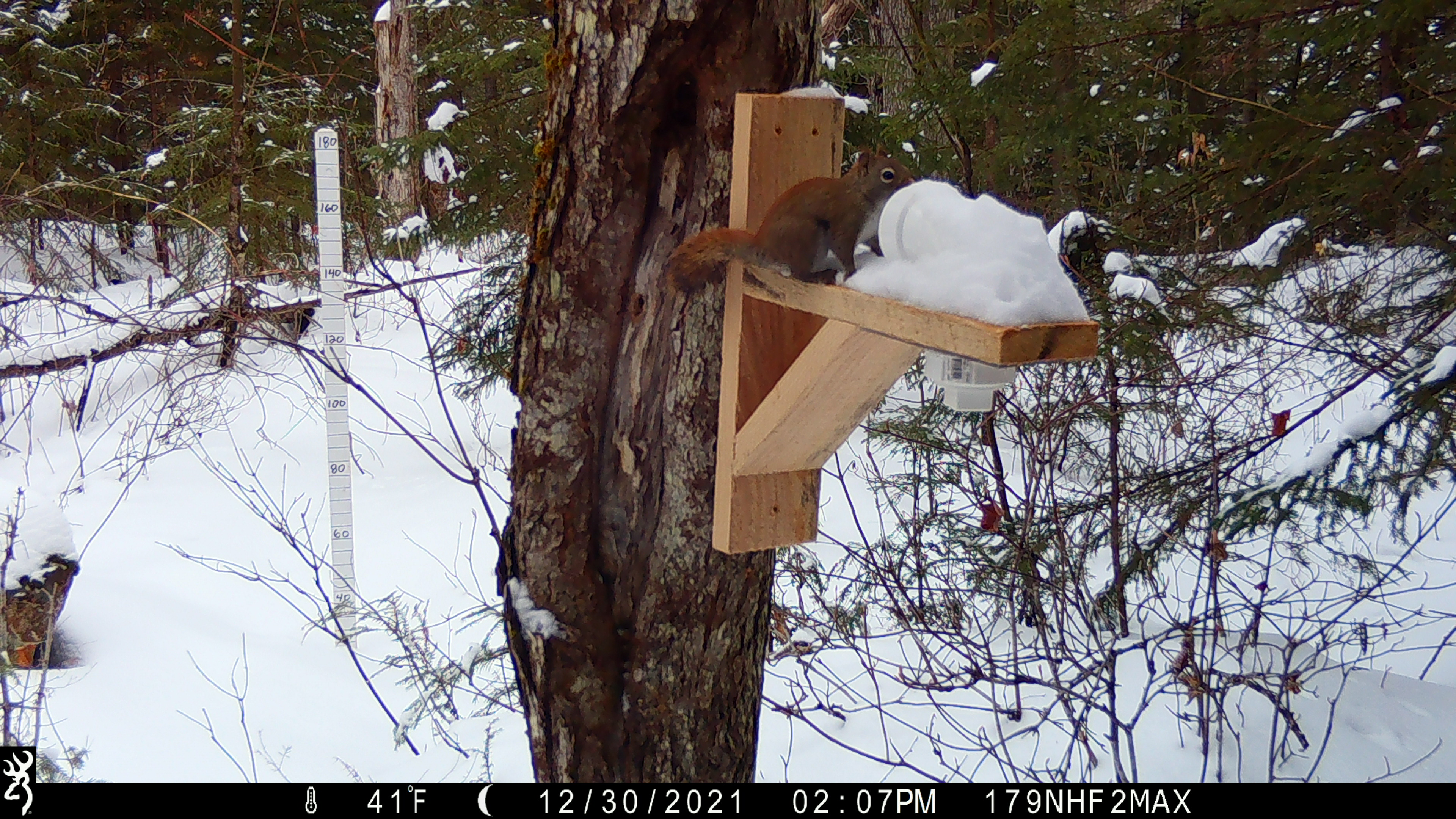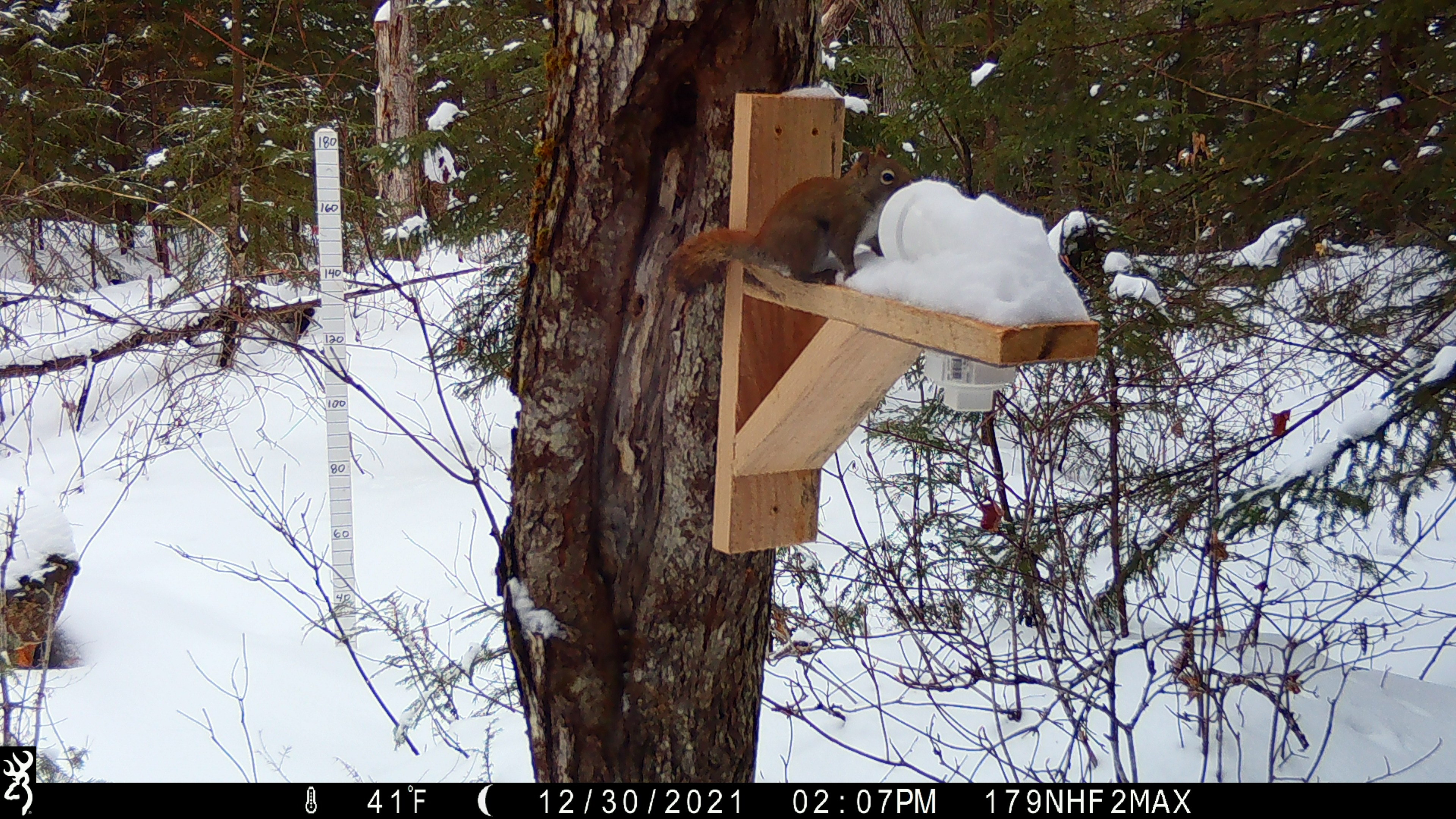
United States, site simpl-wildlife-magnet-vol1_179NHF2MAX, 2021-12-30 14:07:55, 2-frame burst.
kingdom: Animalia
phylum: Chordata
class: Mammalia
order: Rodentia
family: Sciuridae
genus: Tamiasciurus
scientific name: Tamiasciurus hudsonicus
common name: red squirrel